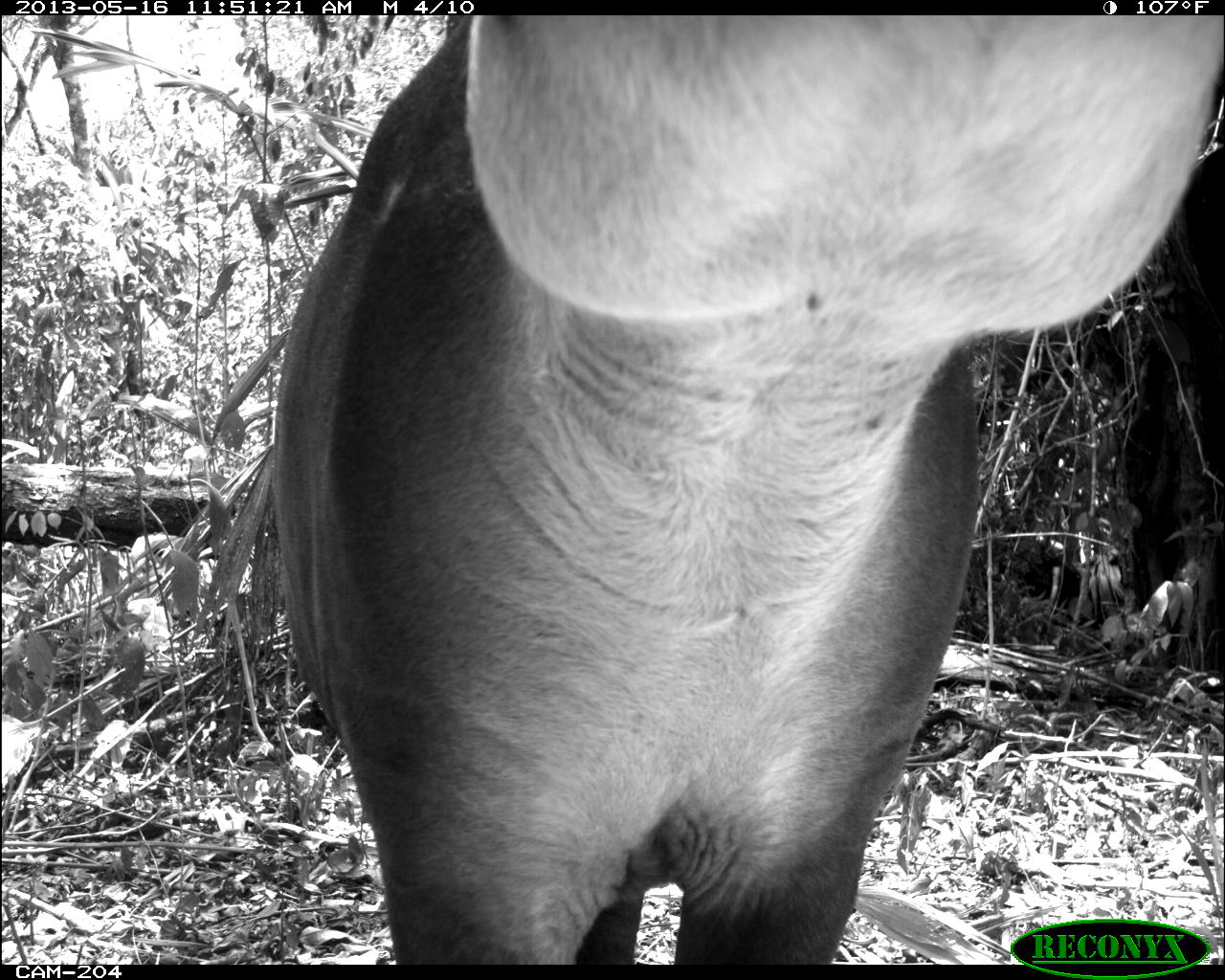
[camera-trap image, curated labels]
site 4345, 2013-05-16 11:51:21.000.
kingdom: Animalia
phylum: Chordata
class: Mammalia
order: Perissodactyla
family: Tapiridae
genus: Tapirus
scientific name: Tapirus bairdii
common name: baird's tapir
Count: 1.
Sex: female.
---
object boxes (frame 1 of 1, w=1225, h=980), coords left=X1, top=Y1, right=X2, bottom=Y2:
tapirus bairdii: left=269, top=13, right=1223, bottom=963